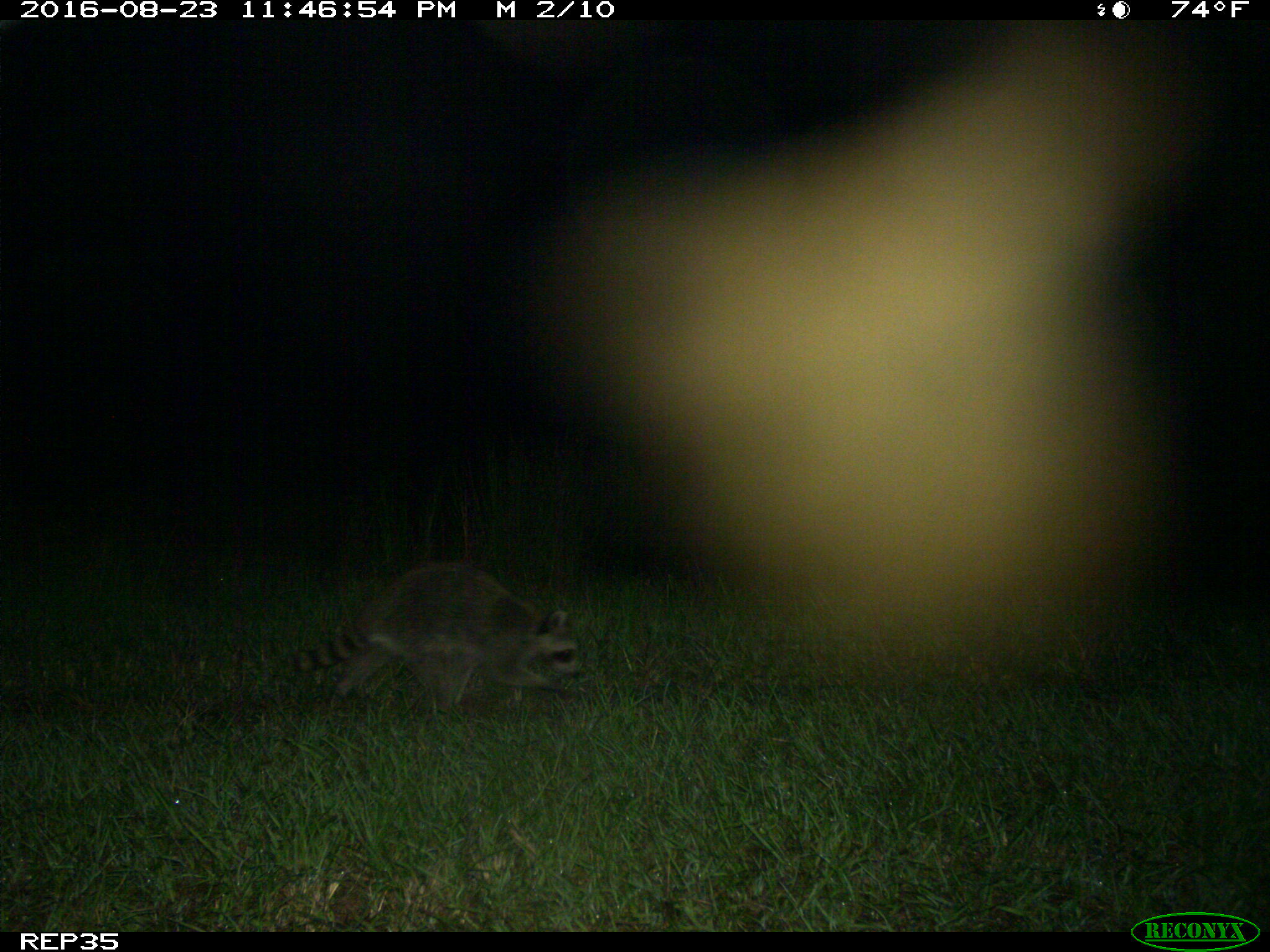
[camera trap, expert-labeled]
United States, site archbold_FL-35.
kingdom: Animalia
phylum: Chordata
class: Mammalia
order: Carnivora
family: Procyonidae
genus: Procyon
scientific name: Procyon lotor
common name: common raccoon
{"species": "Procyon lotor (common raccoon)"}